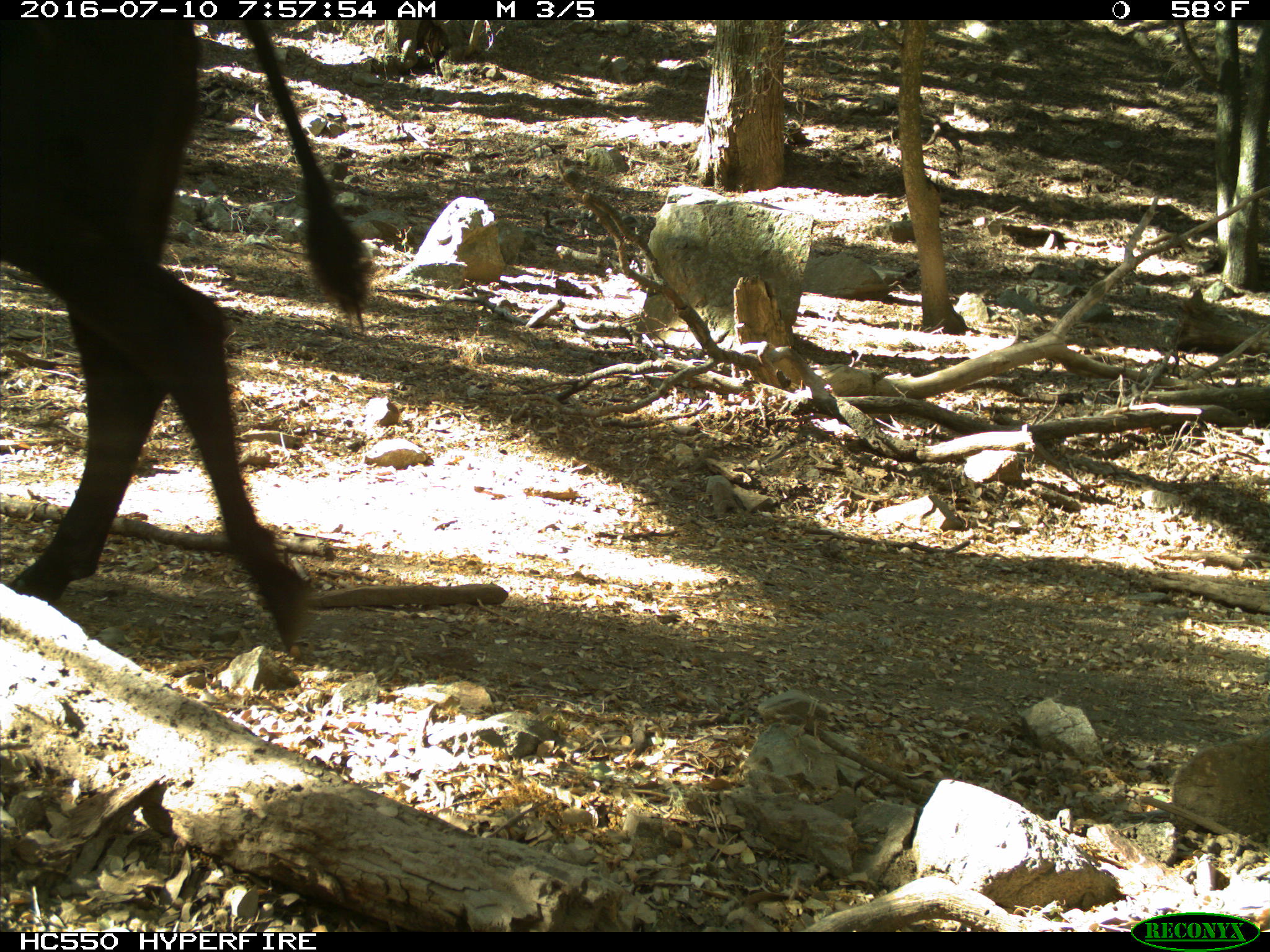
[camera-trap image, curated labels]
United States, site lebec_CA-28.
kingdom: Animalia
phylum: Chordata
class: Mammalia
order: Artiodactyla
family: Bovidae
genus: Bos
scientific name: Bos taurus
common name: domestic cow